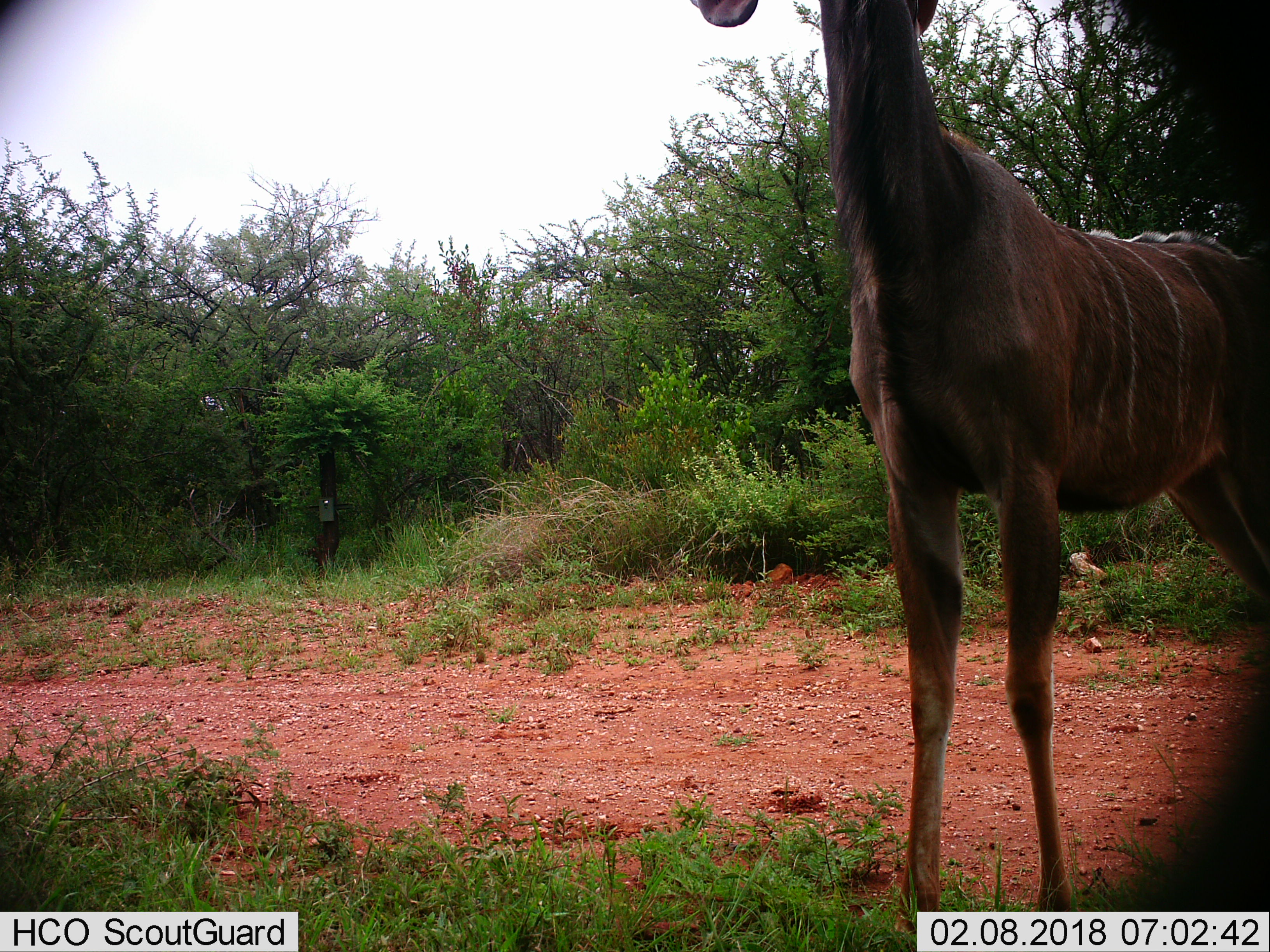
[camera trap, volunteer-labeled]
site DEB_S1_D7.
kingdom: Animalia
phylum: Chordata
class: Mammalia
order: Artiodactyla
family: Bovidae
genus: Tragelaphus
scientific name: Tragelaphus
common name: kudu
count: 1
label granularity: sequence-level